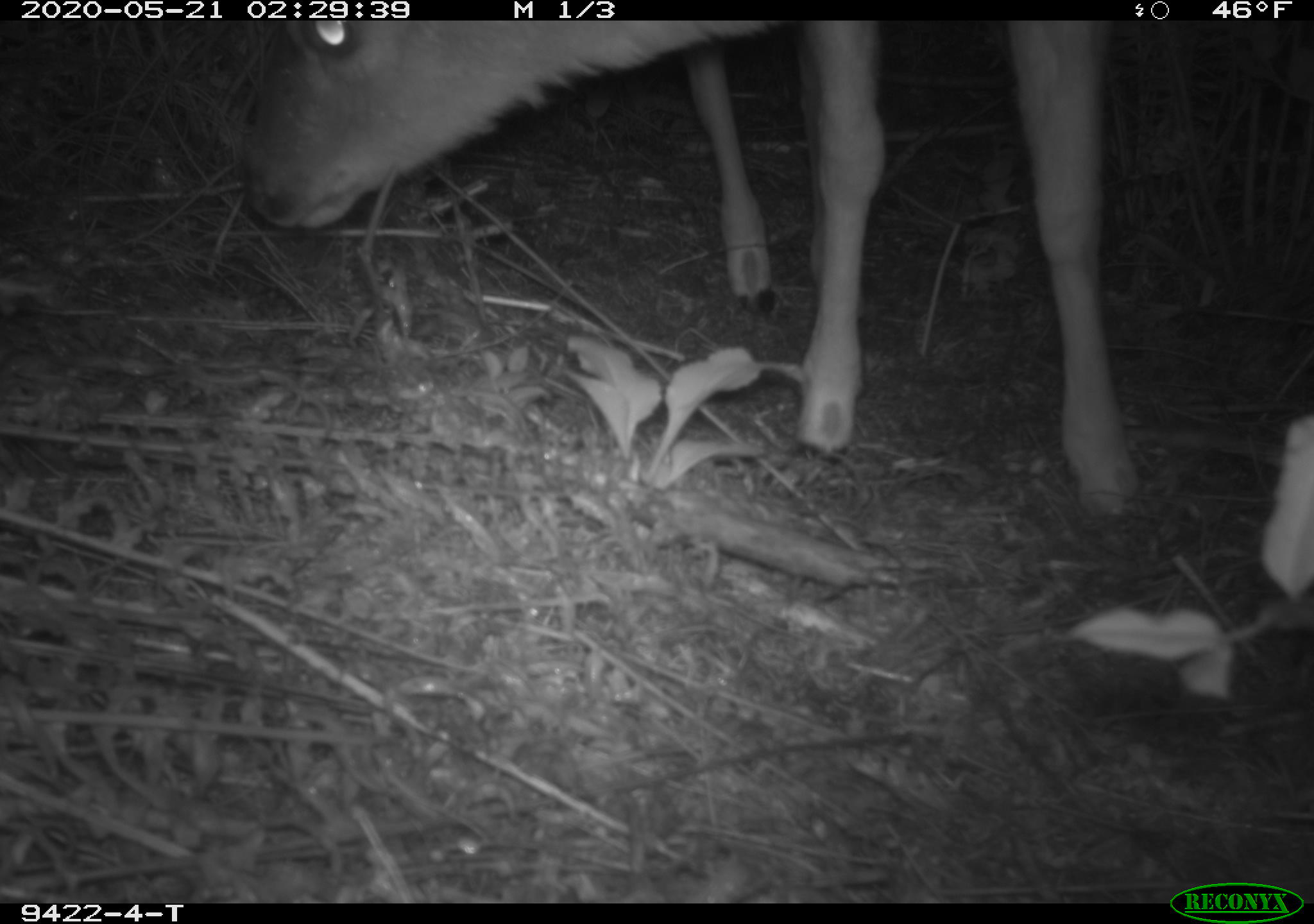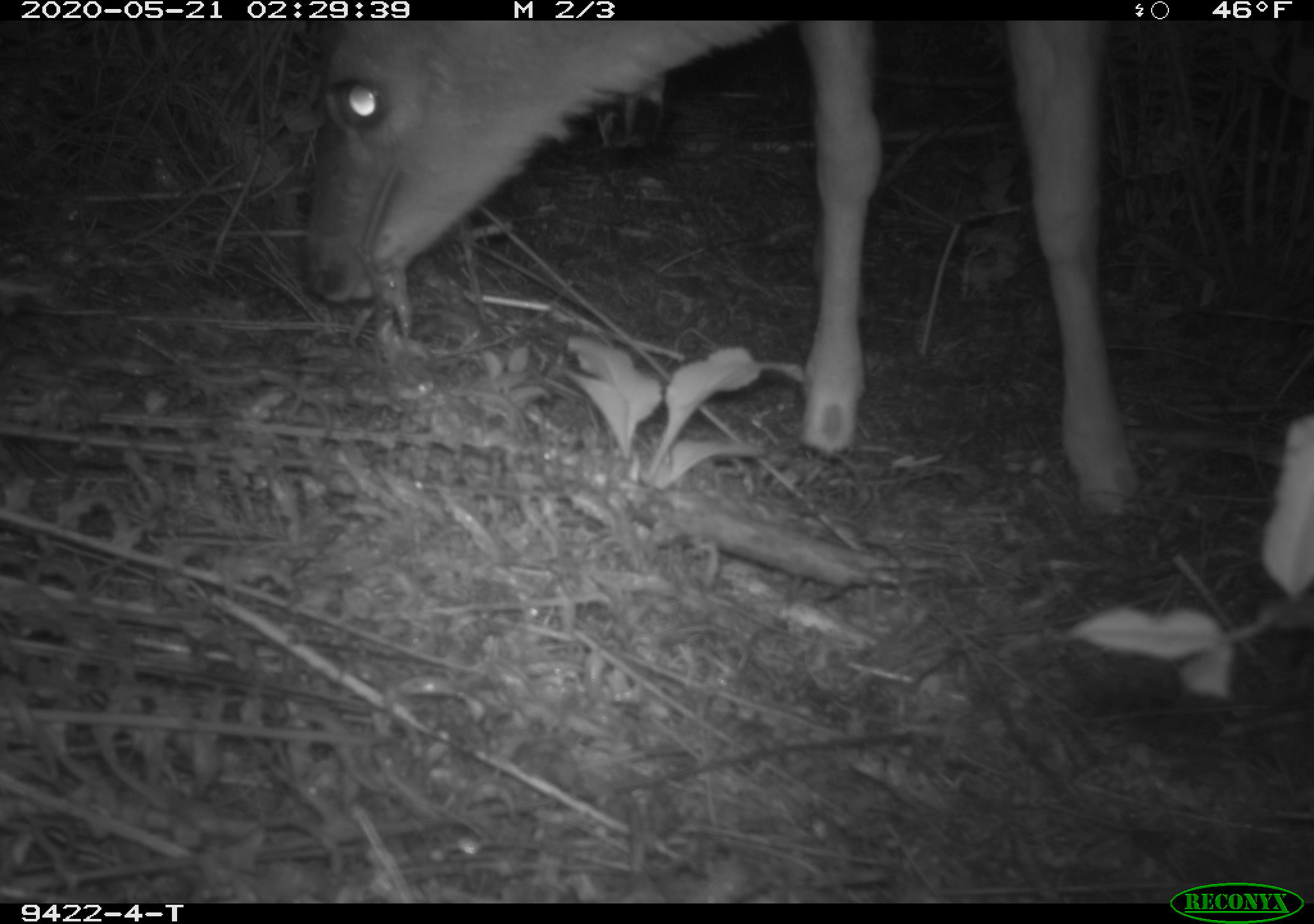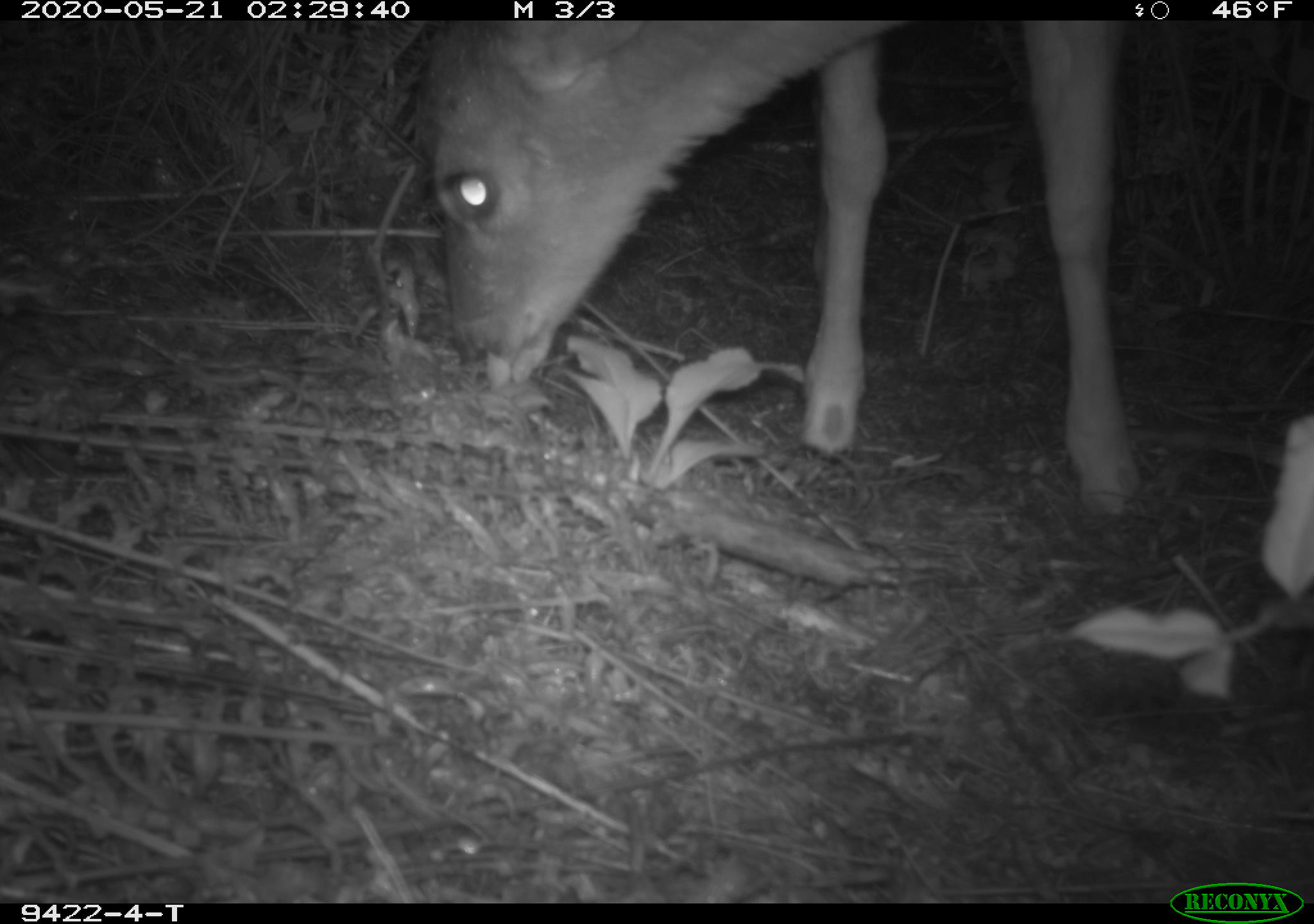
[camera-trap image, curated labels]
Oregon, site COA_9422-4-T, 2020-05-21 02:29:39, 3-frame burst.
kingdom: Animalia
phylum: Chordata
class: Mammalia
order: Artiodactyla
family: Cervidae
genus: Odocoileus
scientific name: Odocoileus hemionus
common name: black-tailed deer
Black-tailed deer (Odocoileus hemionus).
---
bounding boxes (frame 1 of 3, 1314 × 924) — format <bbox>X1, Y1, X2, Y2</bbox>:
black-tailed deer: <bbox>234, 24, 1140, 531</bbox>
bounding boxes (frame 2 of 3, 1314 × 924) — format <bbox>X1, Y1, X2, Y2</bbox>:
black-tailed deer: <bbox>287, 20, 1146, 540</bbox>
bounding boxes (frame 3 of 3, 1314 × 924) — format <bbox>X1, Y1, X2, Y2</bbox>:
black-tailed deer: <bbox>409, 22, 1153, 531</bbox>